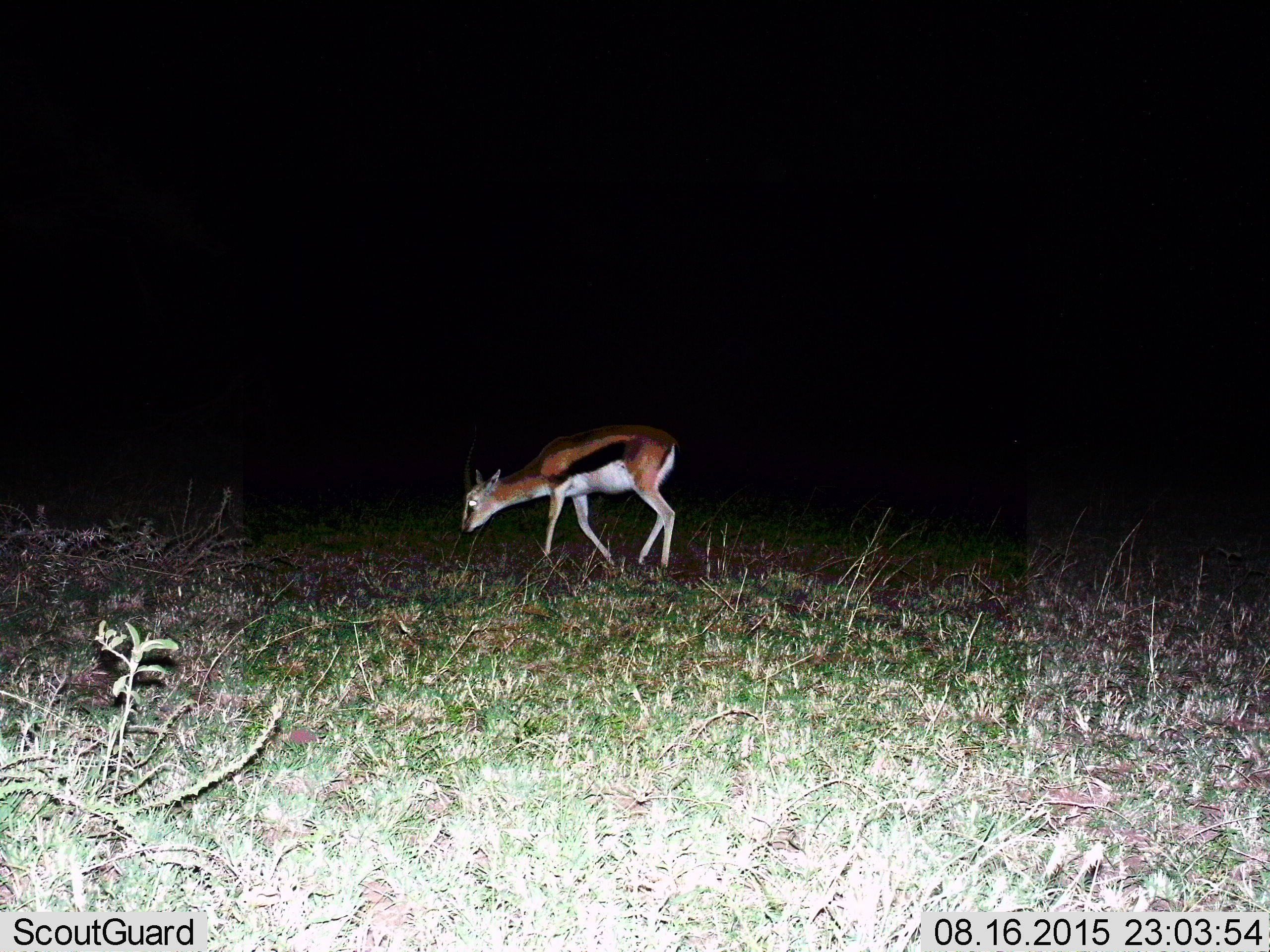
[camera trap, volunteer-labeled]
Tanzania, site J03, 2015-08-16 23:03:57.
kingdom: Animalia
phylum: Chordata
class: Mammalia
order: Artiodactyla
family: Bovidae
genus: Eudorcas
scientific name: Eudorcas thomsonii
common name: thomson's gazelle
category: gazellethomsons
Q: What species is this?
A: Gazellethomsons (thomson's gazelle) (Eudorcas thomsonii).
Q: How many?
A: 1.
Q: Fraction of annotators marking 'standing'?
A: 10%.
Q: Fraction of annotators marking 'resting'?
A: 0%.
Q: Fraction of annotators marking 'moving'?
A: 40%.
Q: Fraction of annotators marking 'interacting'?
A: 0%.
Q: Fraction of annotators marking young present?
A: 20%.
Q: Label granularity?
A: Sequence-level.